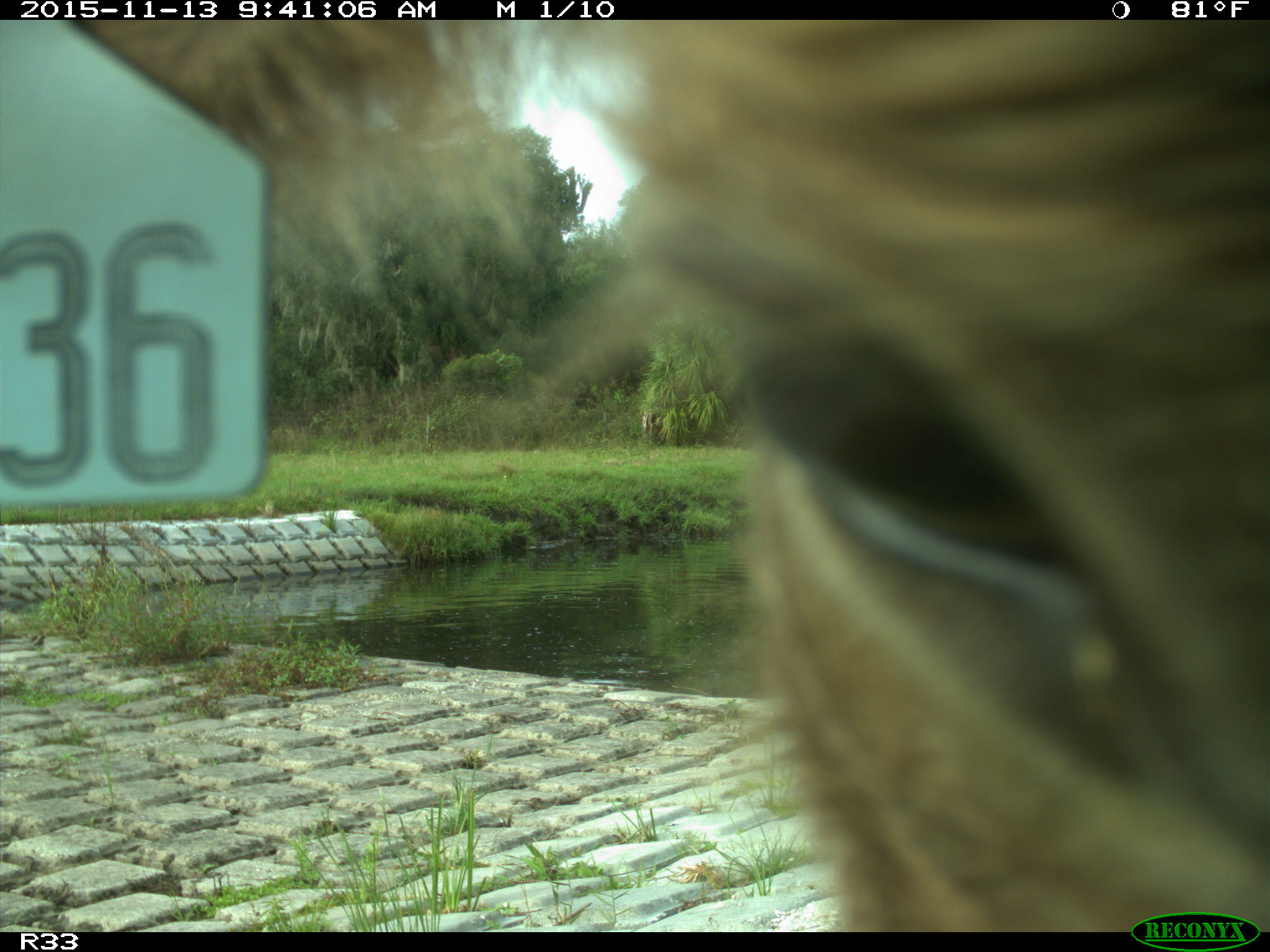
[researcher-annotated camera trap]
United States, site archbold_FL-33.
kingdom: Animalia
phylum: Chordata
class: Mammalia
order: Artiodactyla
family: Bovidae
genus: Bos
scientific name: Bos taurus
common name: domestic cow